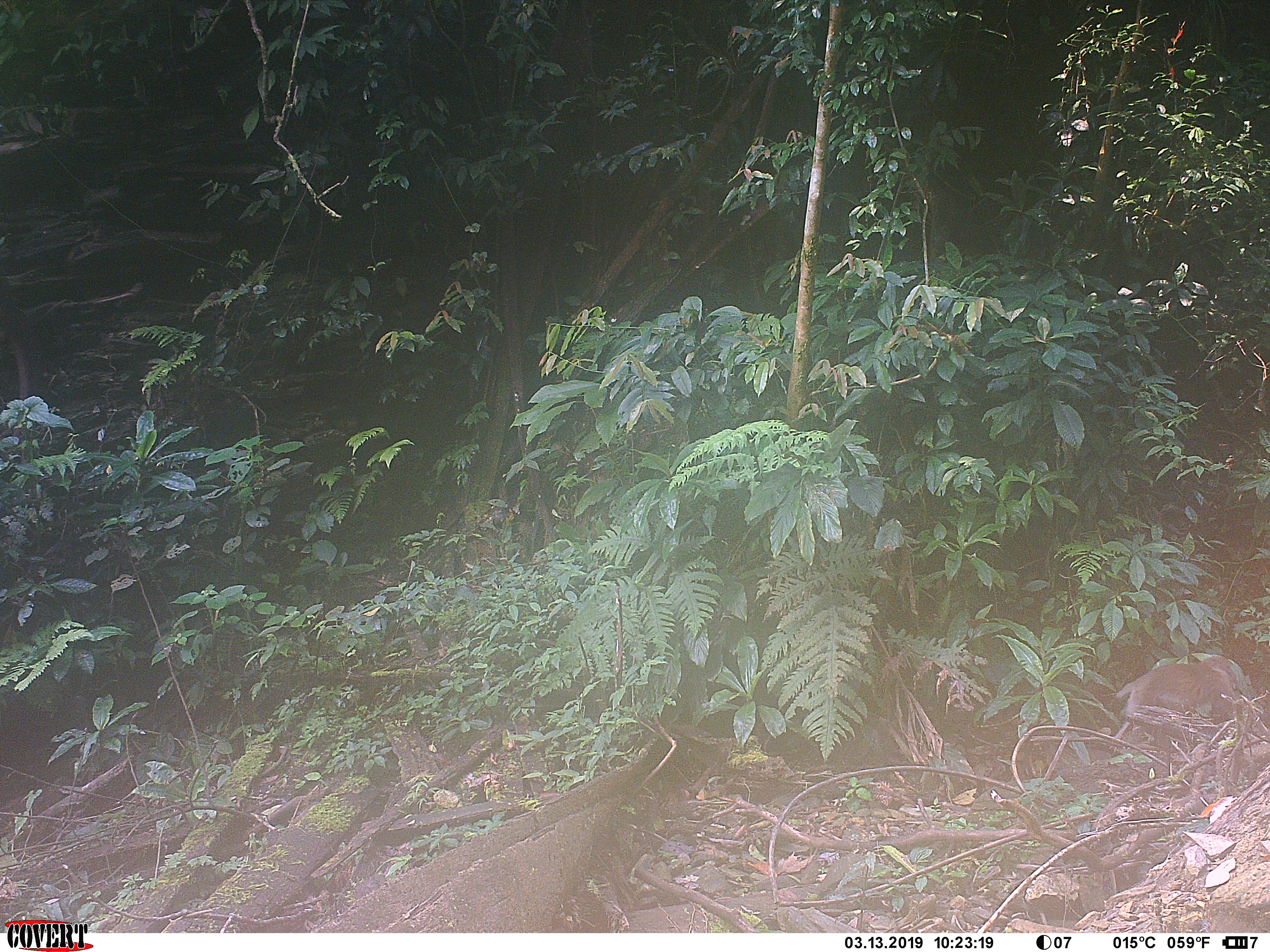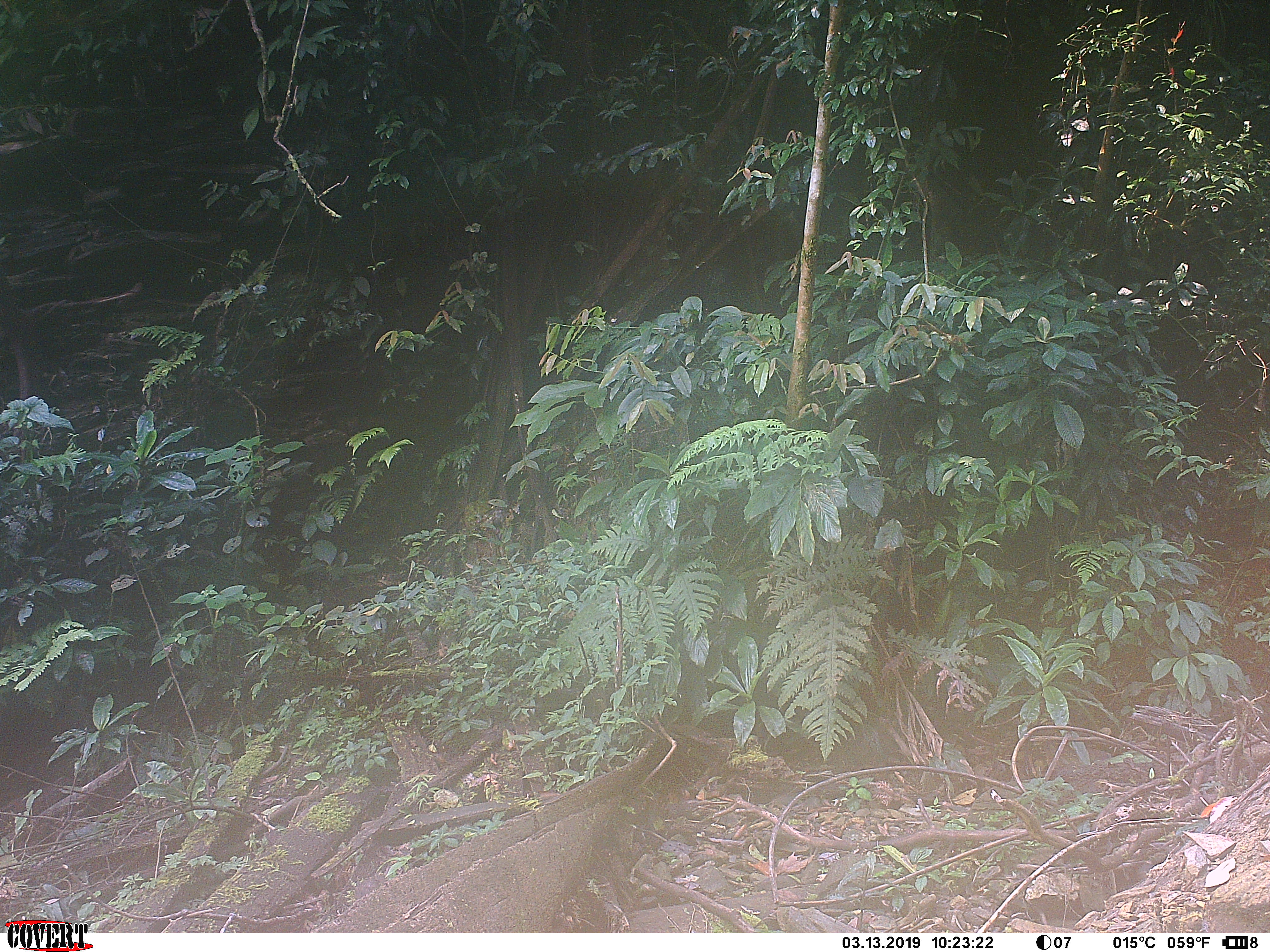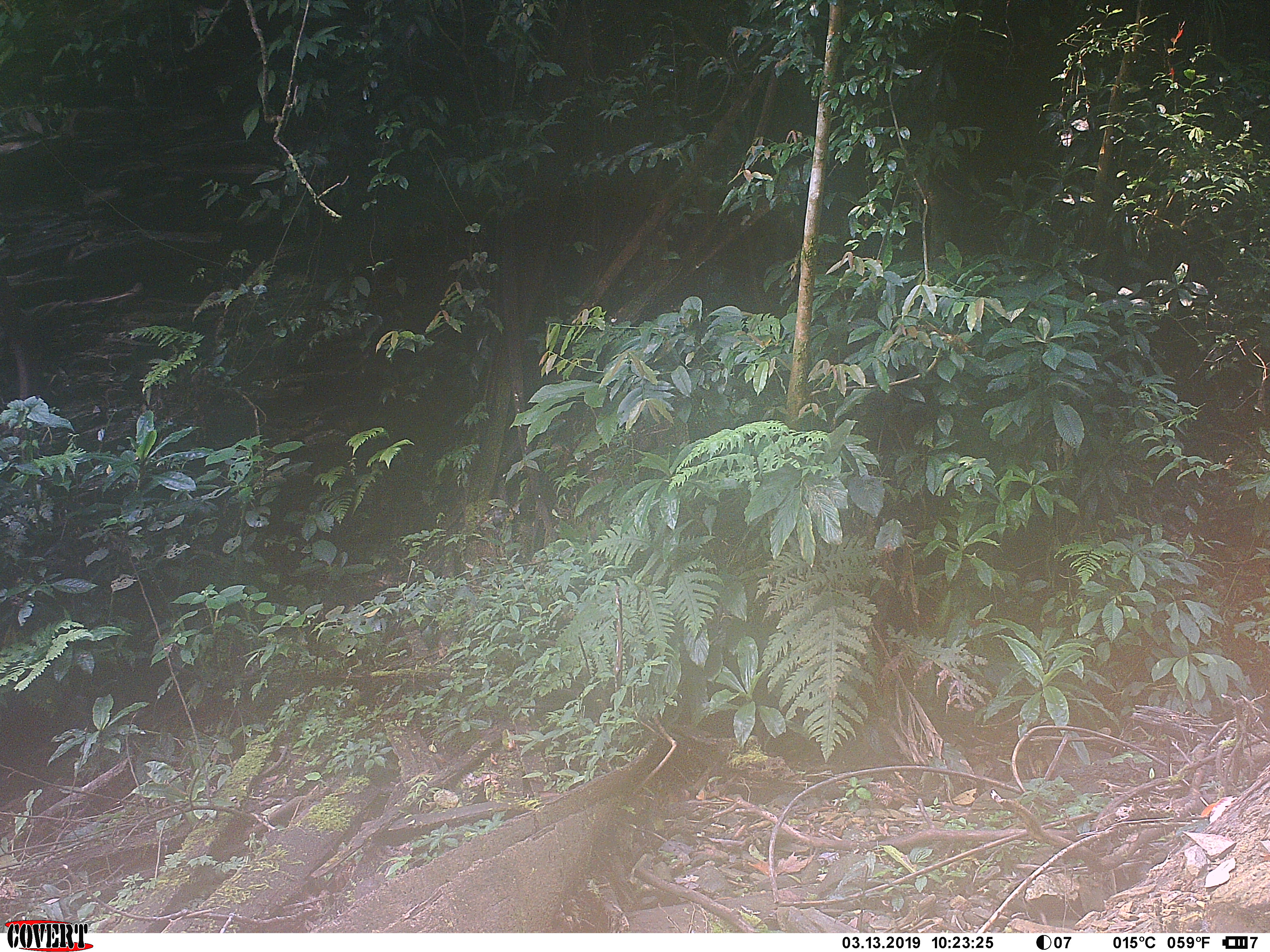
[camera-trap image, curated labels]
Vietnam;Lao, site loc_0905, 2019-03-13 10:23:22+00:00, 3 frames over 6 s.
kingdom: Animalia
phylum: Chordata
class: Mammalia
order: Primates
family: Cercopithecidae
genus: Macaca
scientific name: Macaca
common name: macaque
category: macaque not stump tailed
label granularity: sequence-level